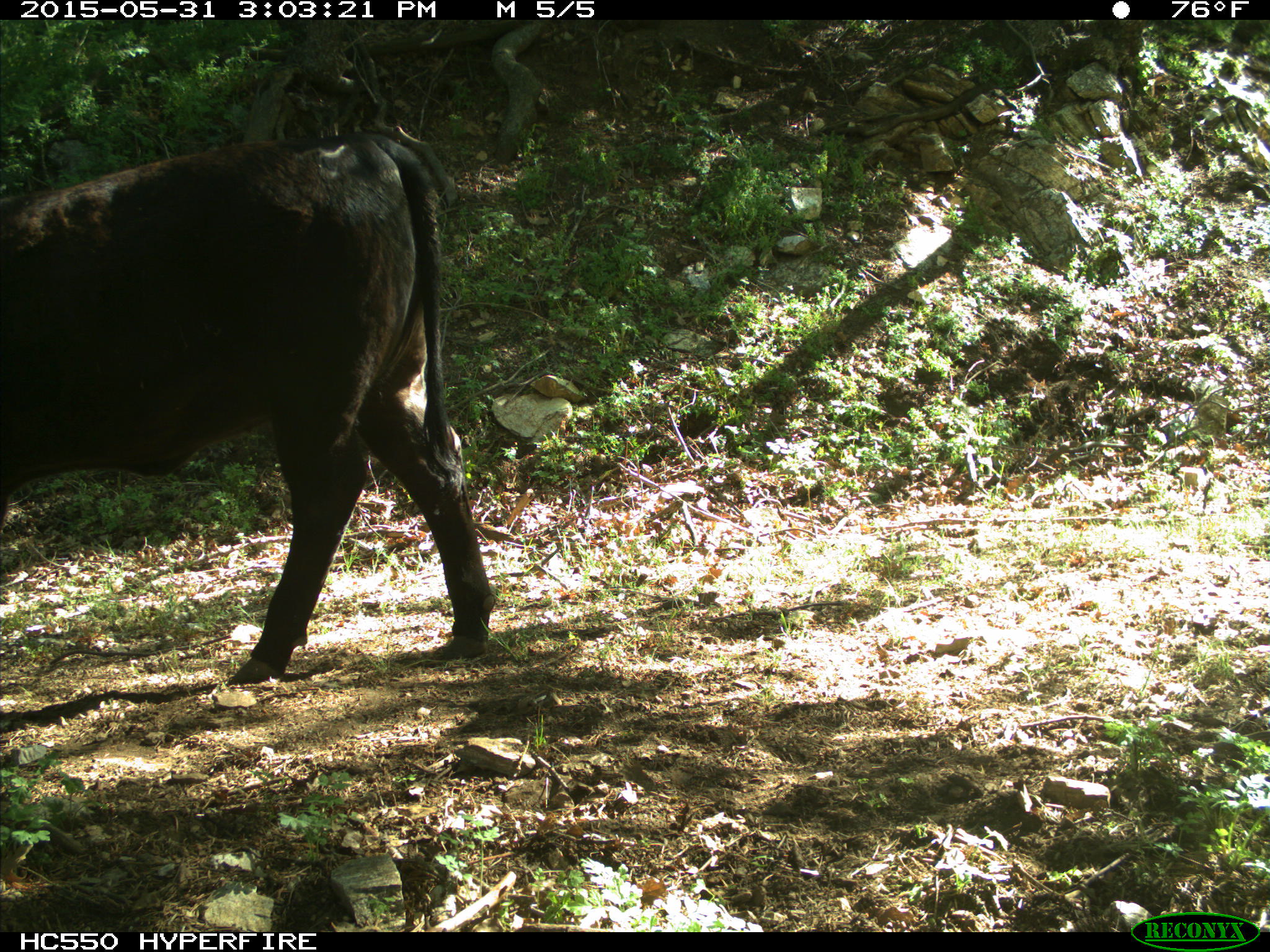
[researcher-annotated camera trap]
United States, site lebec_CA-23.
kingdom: Animalia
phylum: Chordata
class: Mammalia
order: Artiodactyla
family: Bovidae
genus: Bos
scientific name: Bos taurus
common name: domestic cow